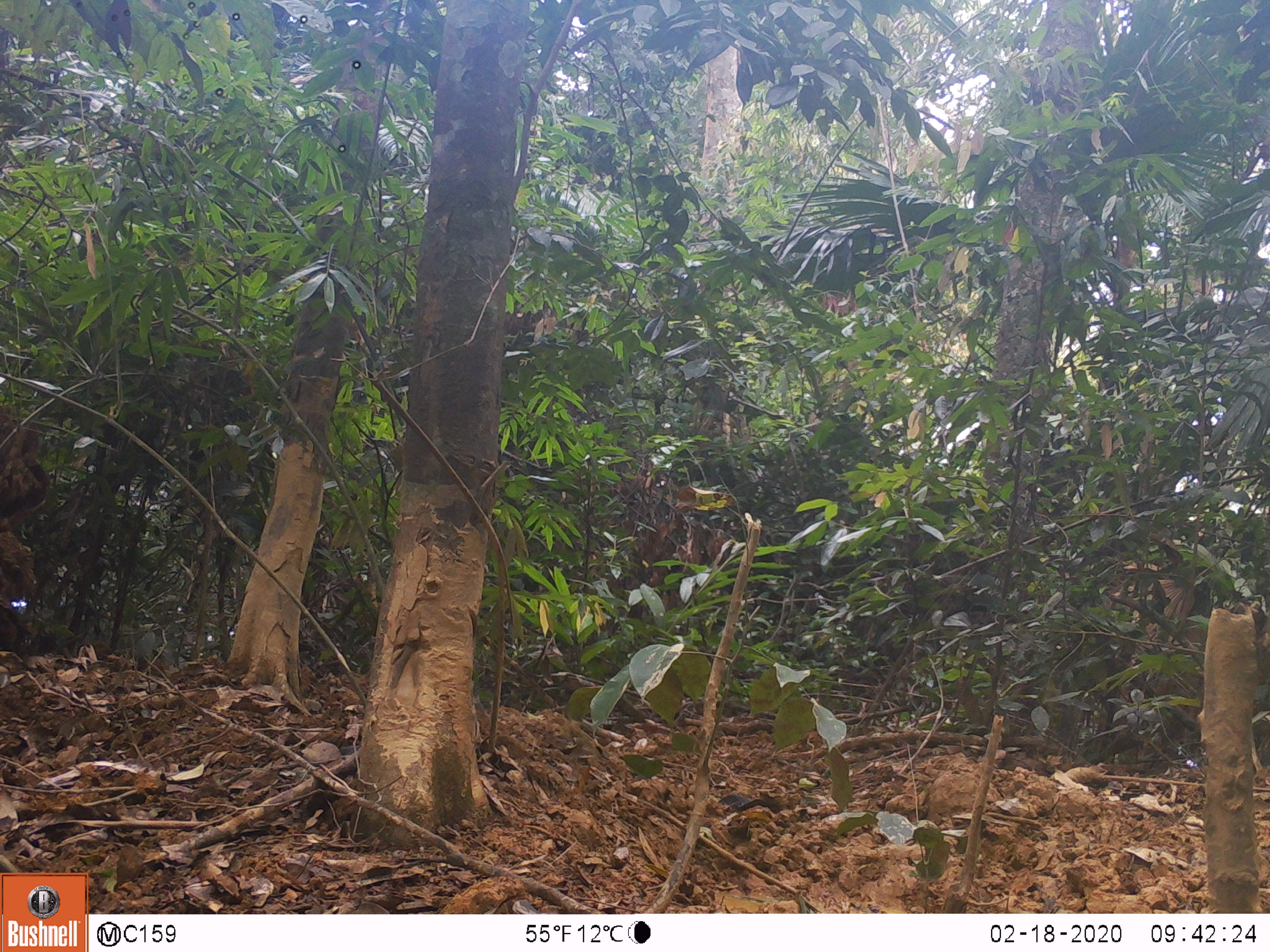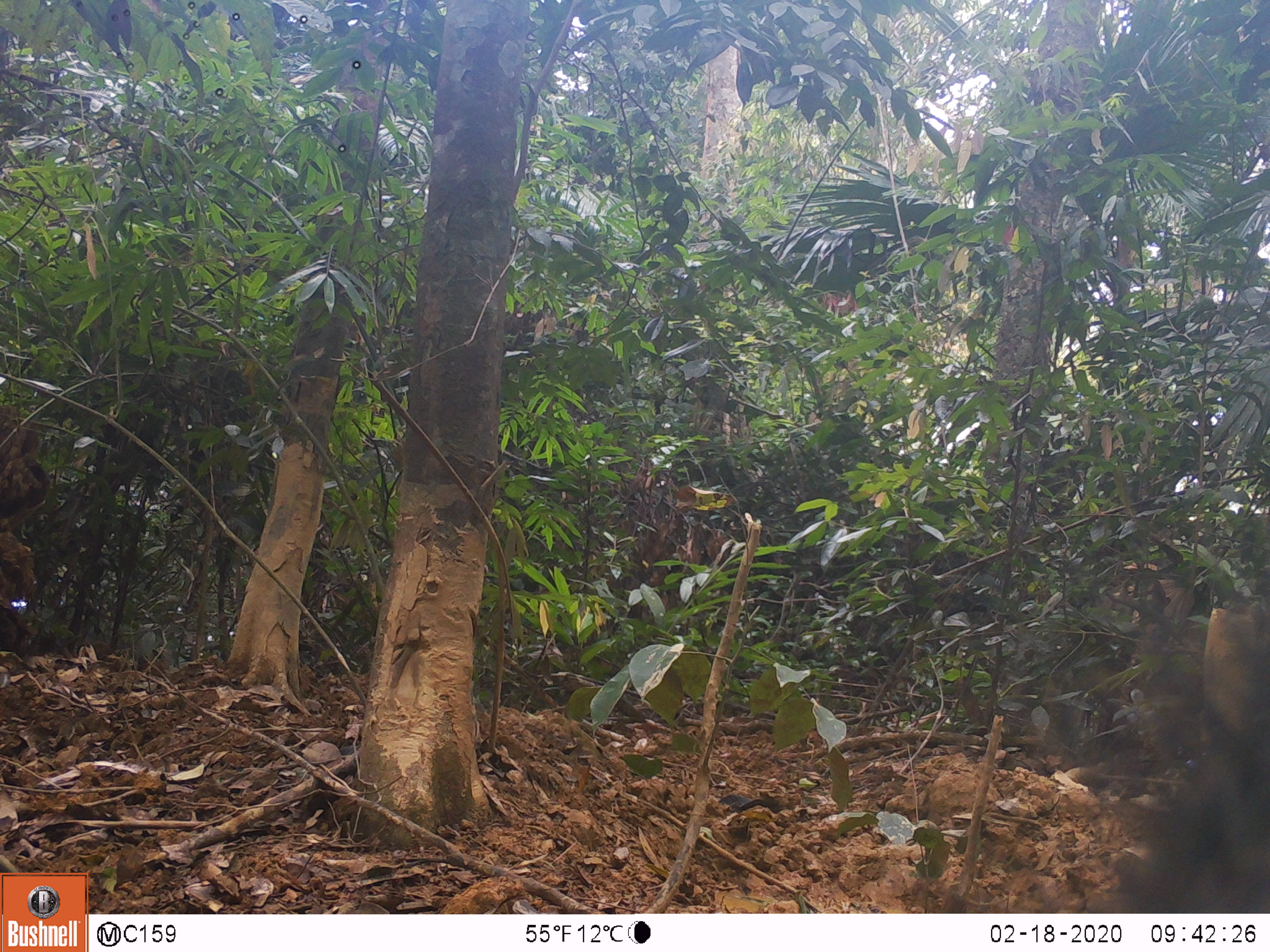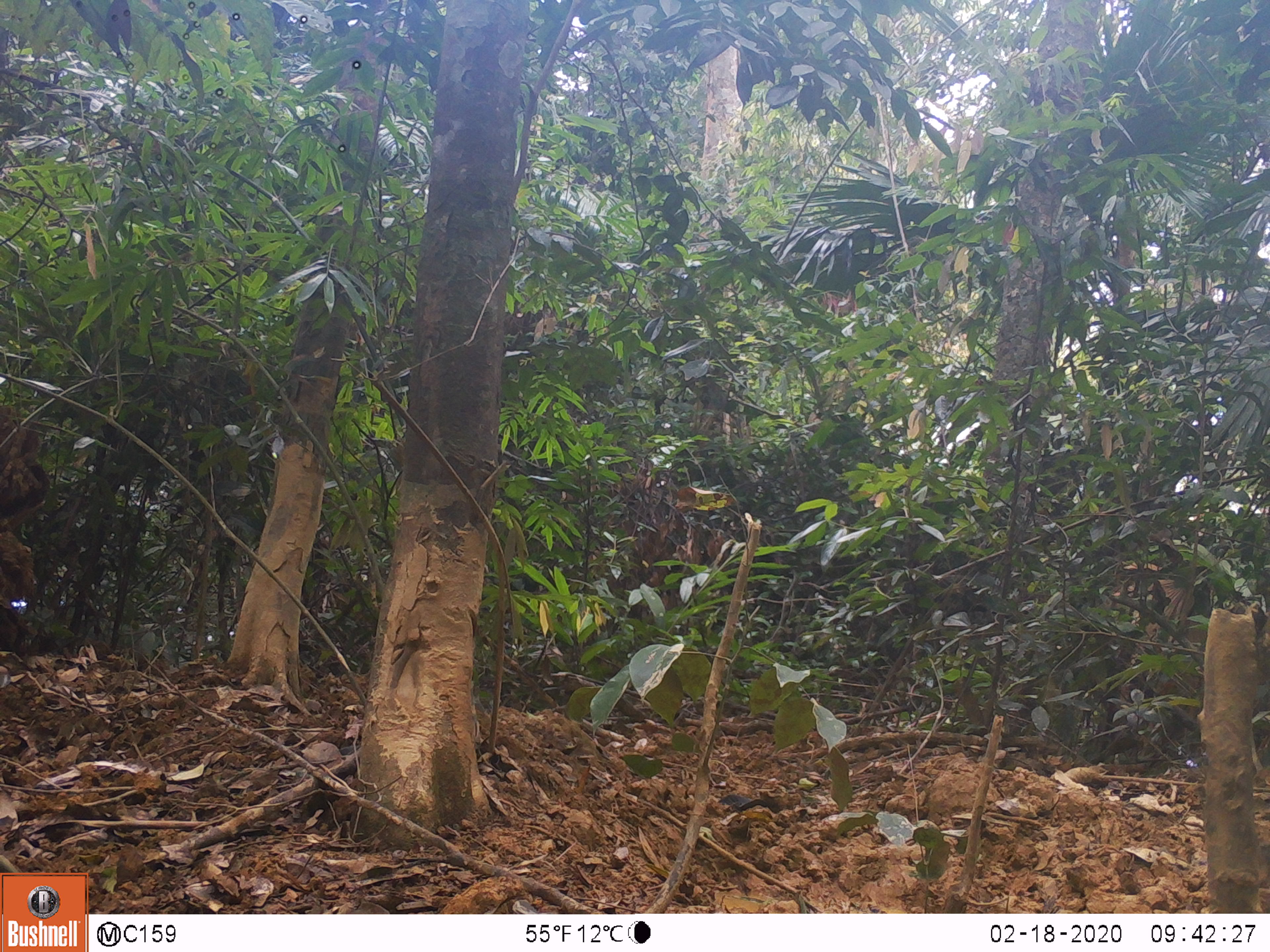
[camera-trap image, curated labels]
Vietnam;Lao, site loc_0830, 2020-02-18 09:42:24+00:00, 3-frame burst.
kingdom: Animalia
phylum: Chordata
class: Mammalia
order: Artiodactyla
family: Suidae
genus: Sus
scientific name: Sus scrofa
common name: eurasian wild pig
Eurasian wild pig (Sus scrofa). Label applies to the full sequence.